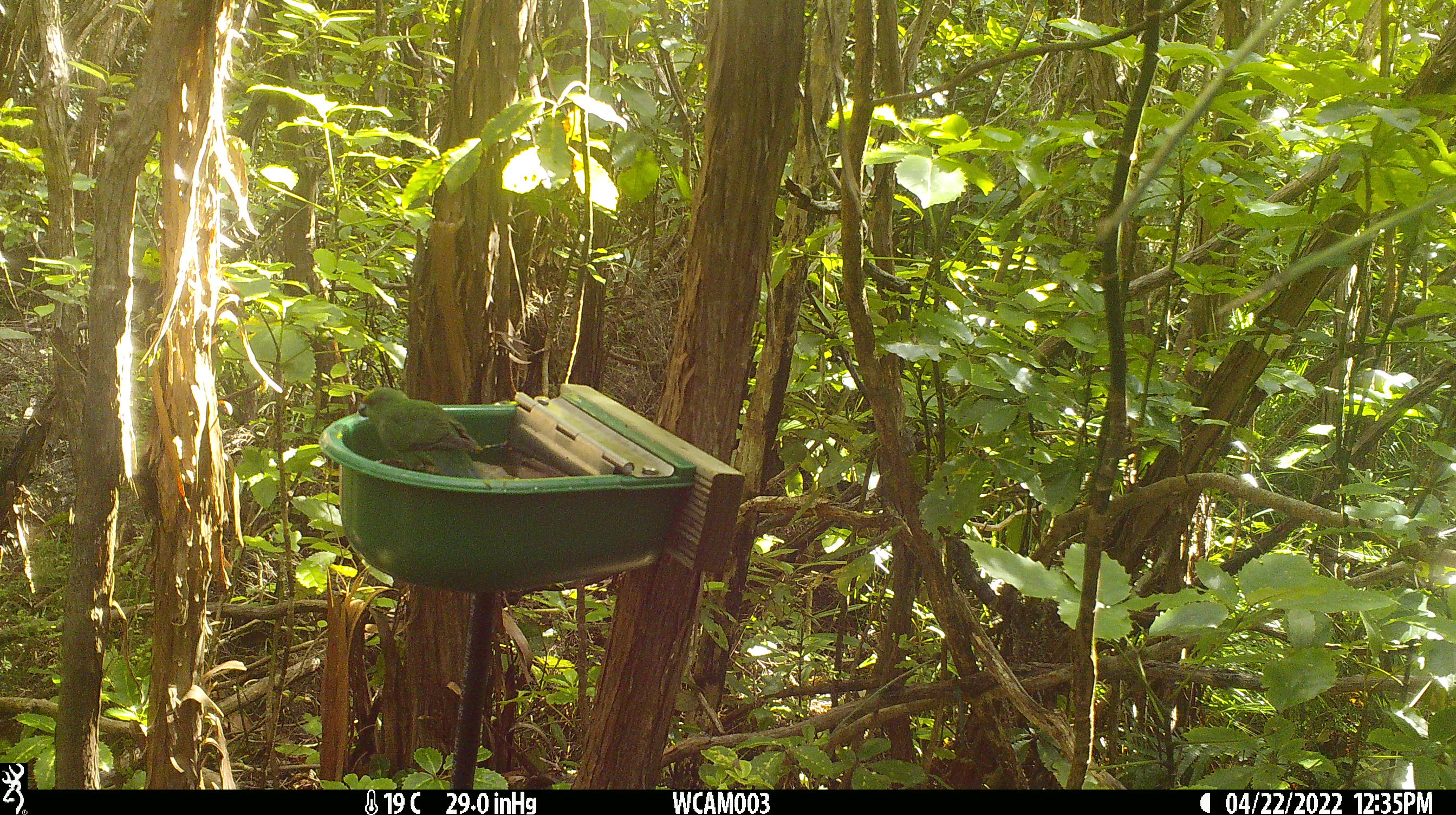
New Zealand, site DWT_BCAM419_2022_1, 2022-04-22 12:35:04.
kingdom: Animalia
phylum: Chordata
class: Aves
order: Psittaciformes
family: Psittaculidae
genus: Cyanoramphus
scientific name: Cyanoramphus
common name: parakeet